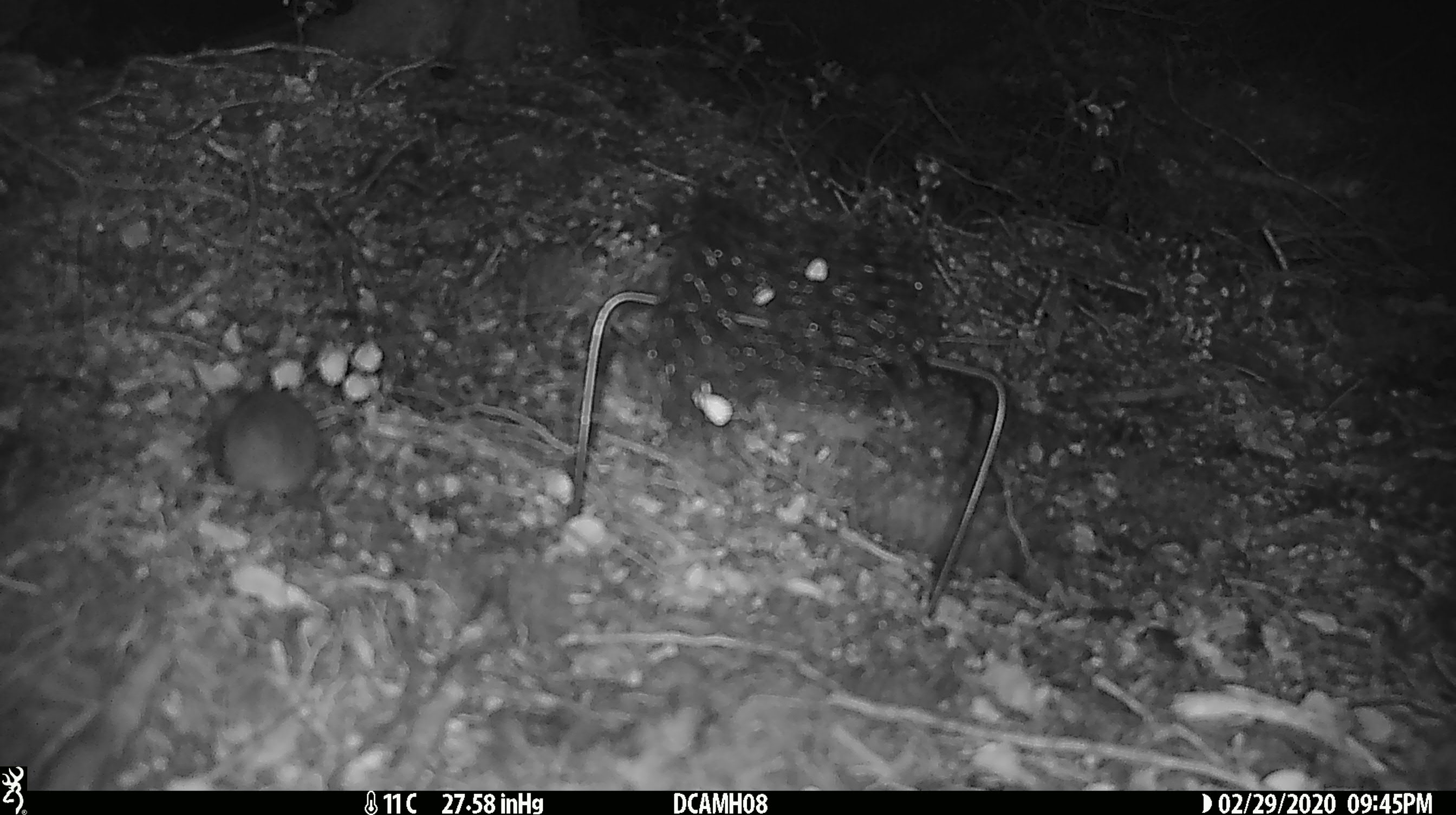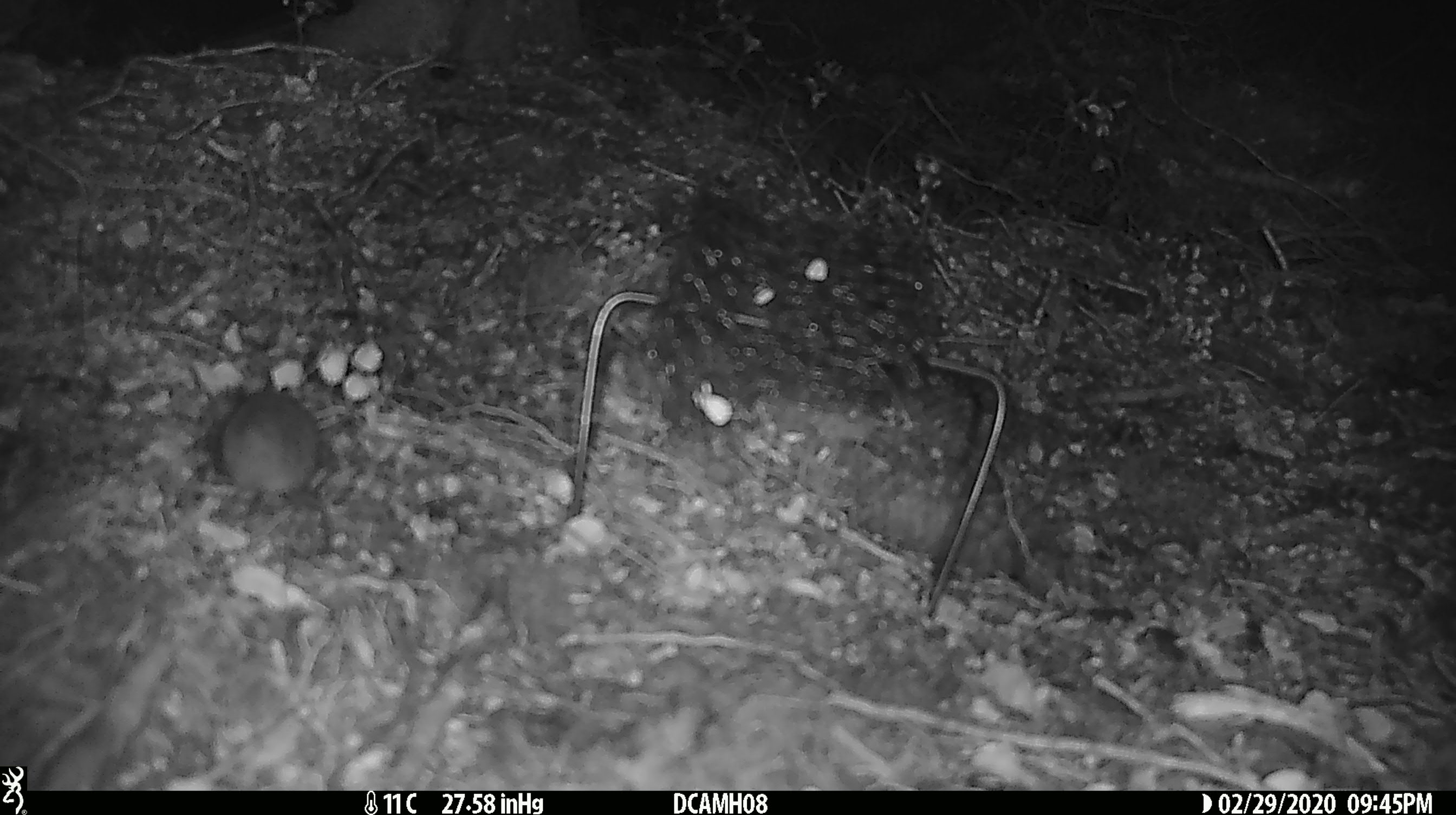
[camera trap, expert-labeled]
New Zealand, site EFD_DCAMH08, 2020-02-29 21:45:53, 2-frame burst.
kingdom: Animalia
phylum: Chordata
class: Mammalia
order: Rodentia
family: Muridae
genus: Mus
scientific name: Mus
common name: mouse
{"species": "mouse (Mus)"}